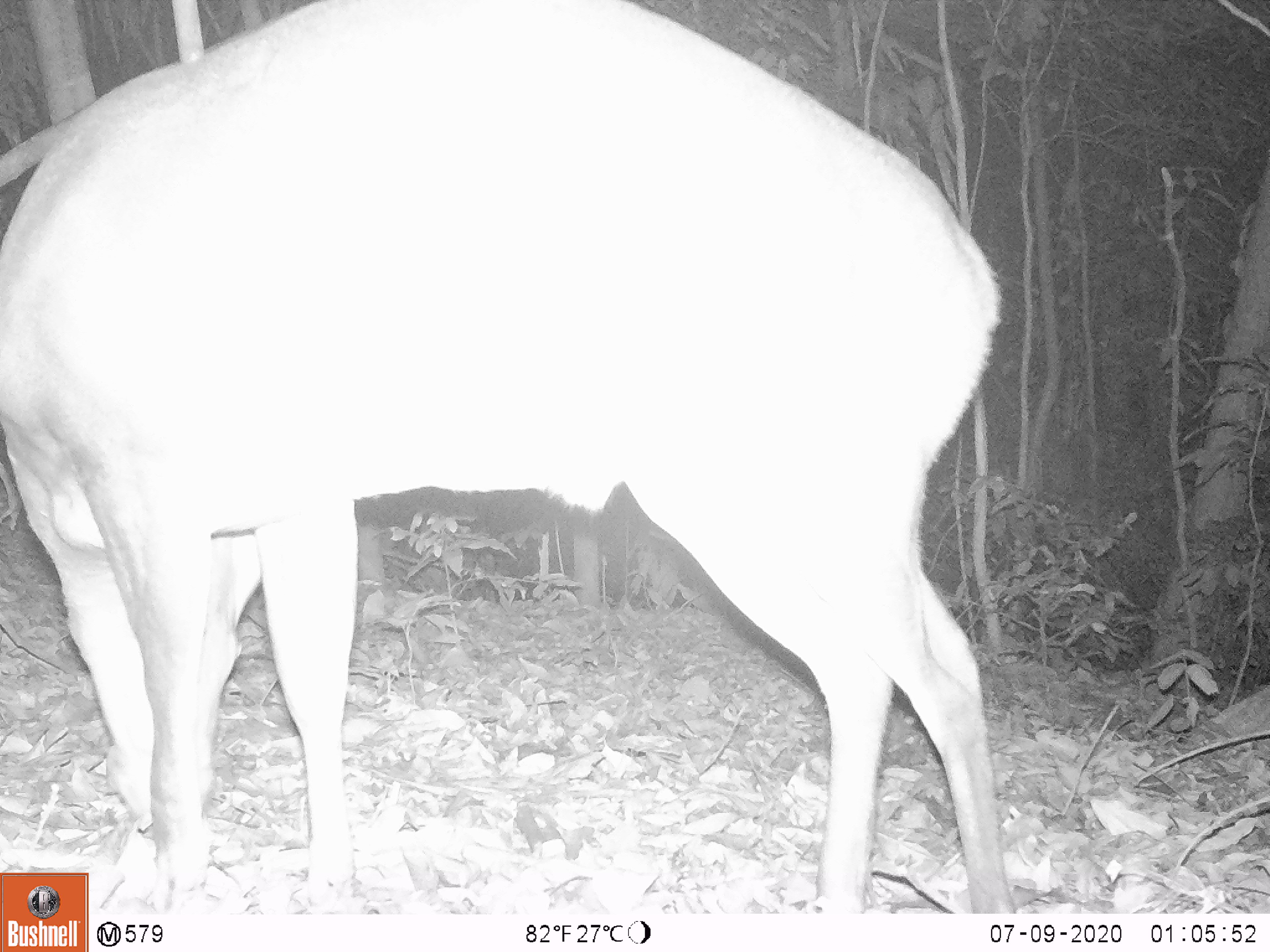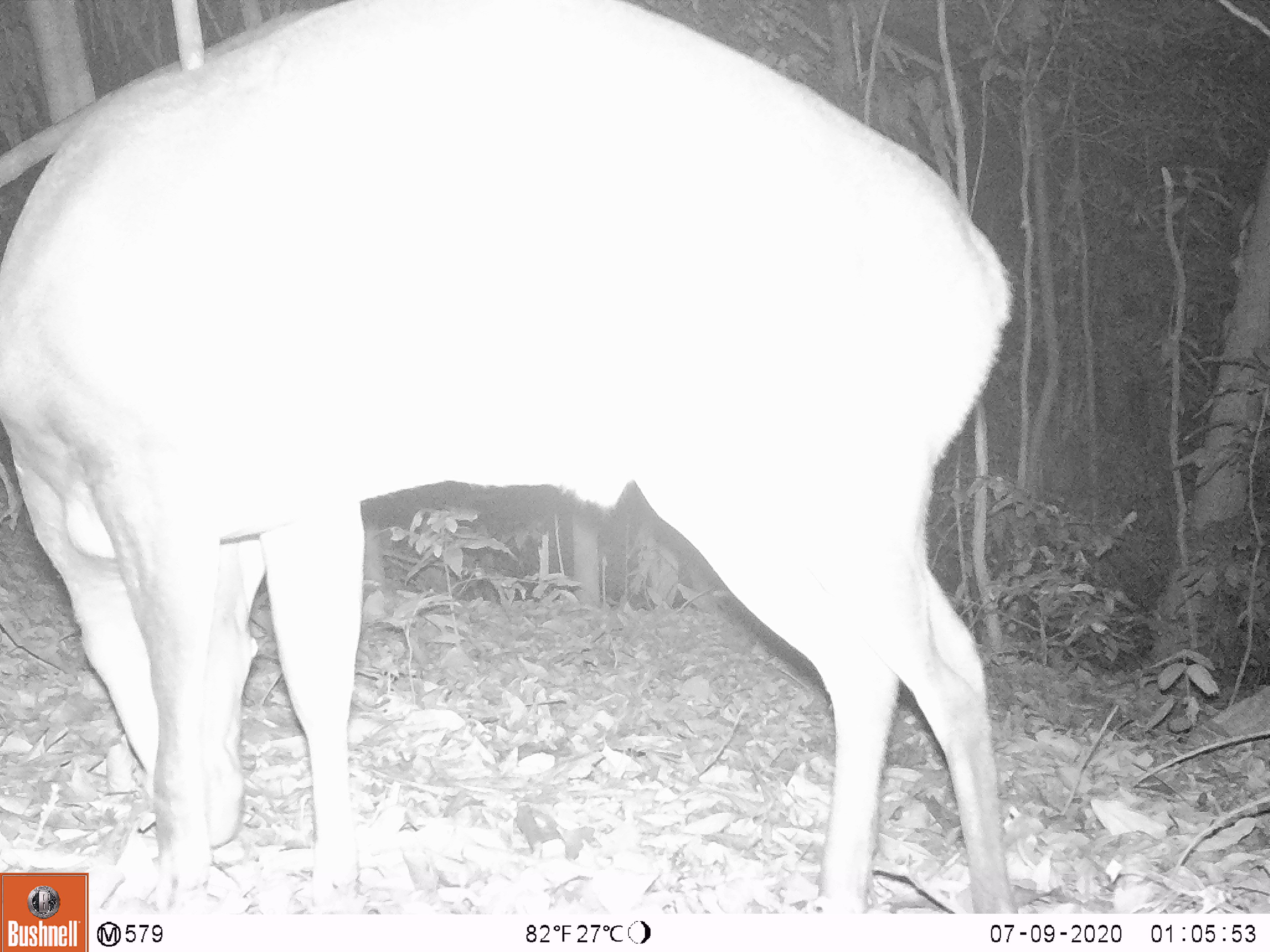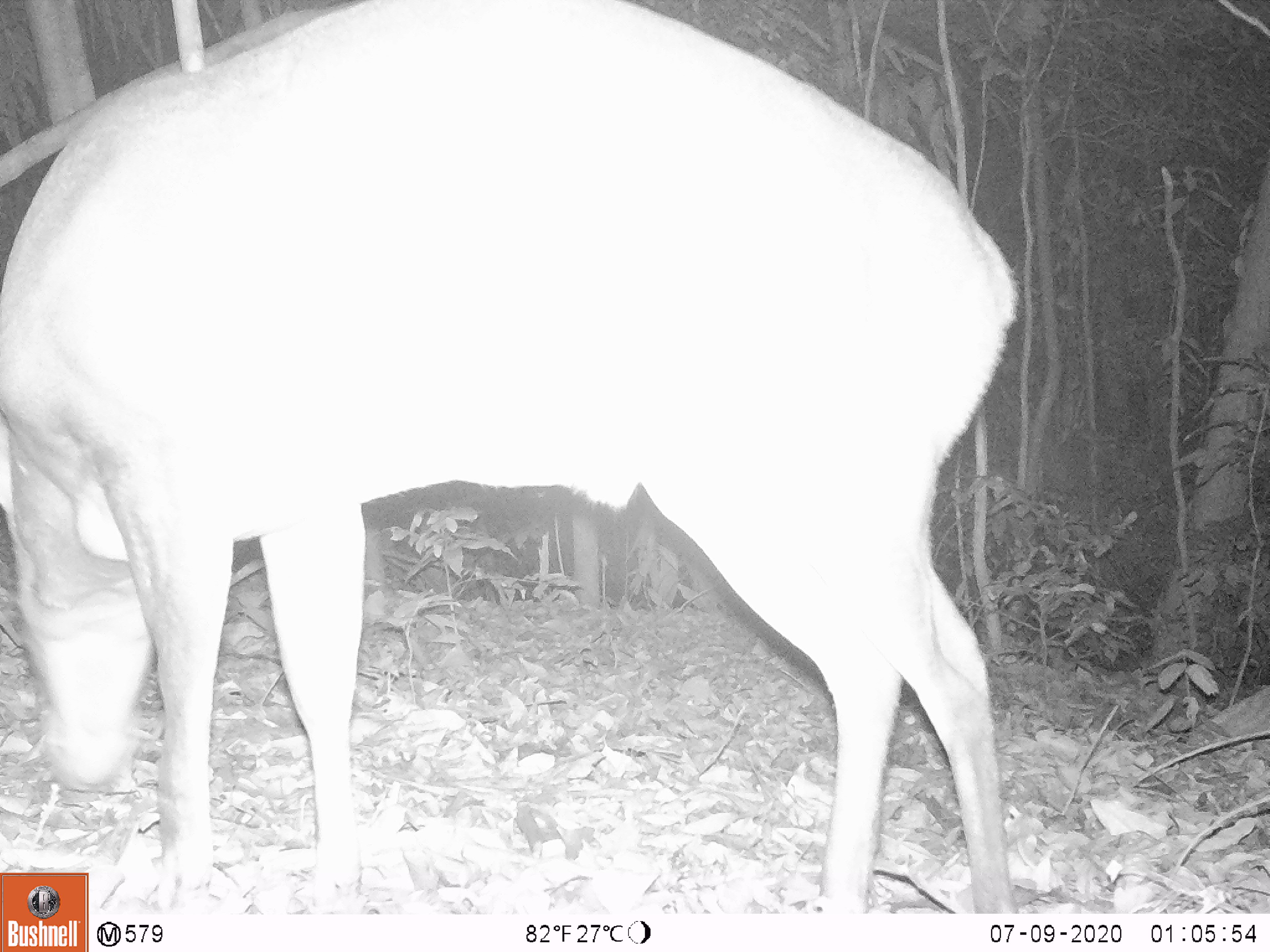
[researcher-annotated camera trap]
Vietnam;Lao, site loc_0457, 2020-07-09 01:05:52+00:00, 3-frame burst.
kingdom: Animalia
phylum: Chordata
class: Mammalia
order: Artiodactyla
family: Cervidae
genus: Muntiacus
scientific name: Muntiacus vuquangensis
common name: large-antlered muntjac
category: large antlered muntjac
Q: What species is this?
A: Large antlered muntjac (large-antlered muntjac) (Muntiacus vuquangensis).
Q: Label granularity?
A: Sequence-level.